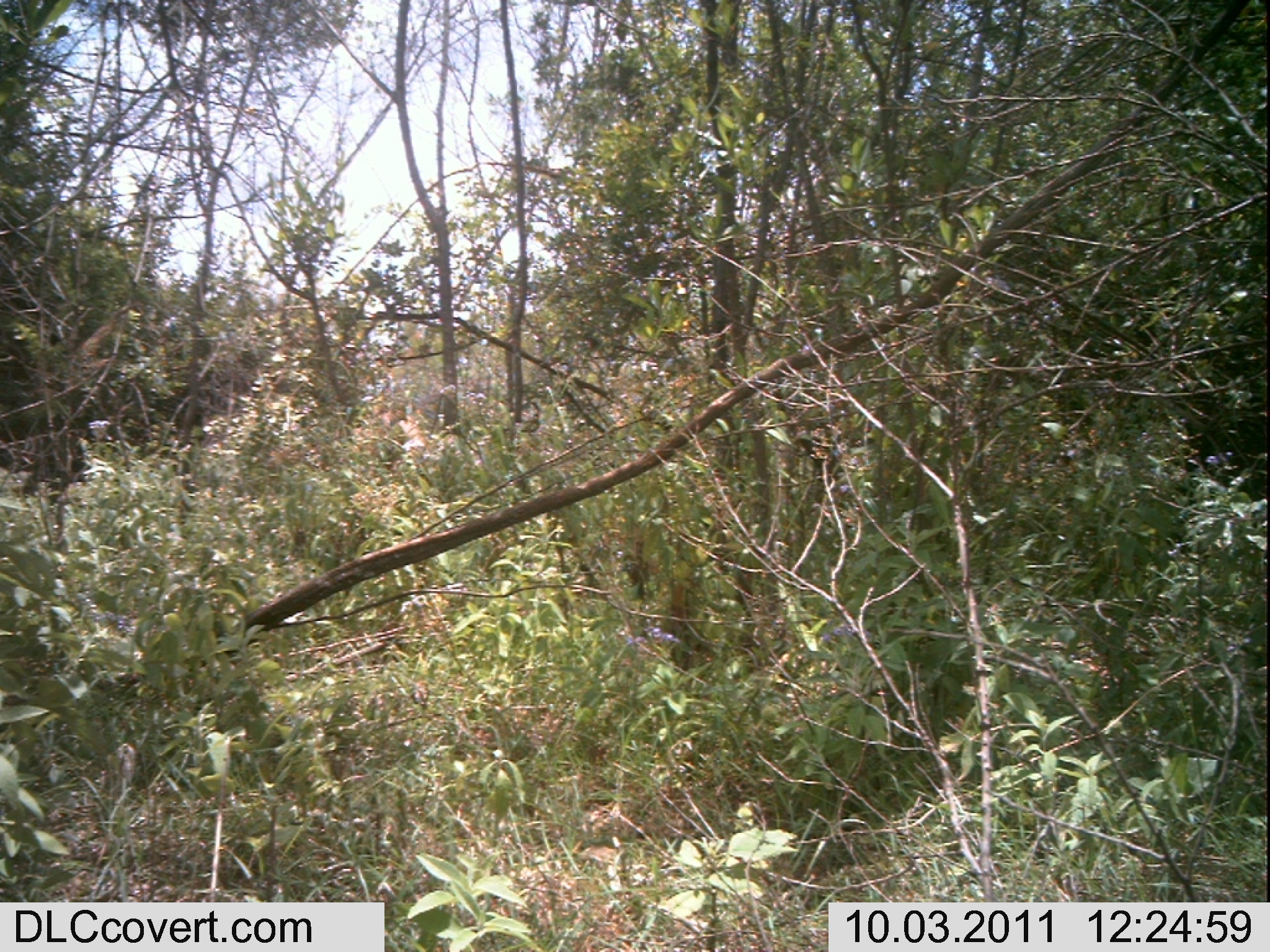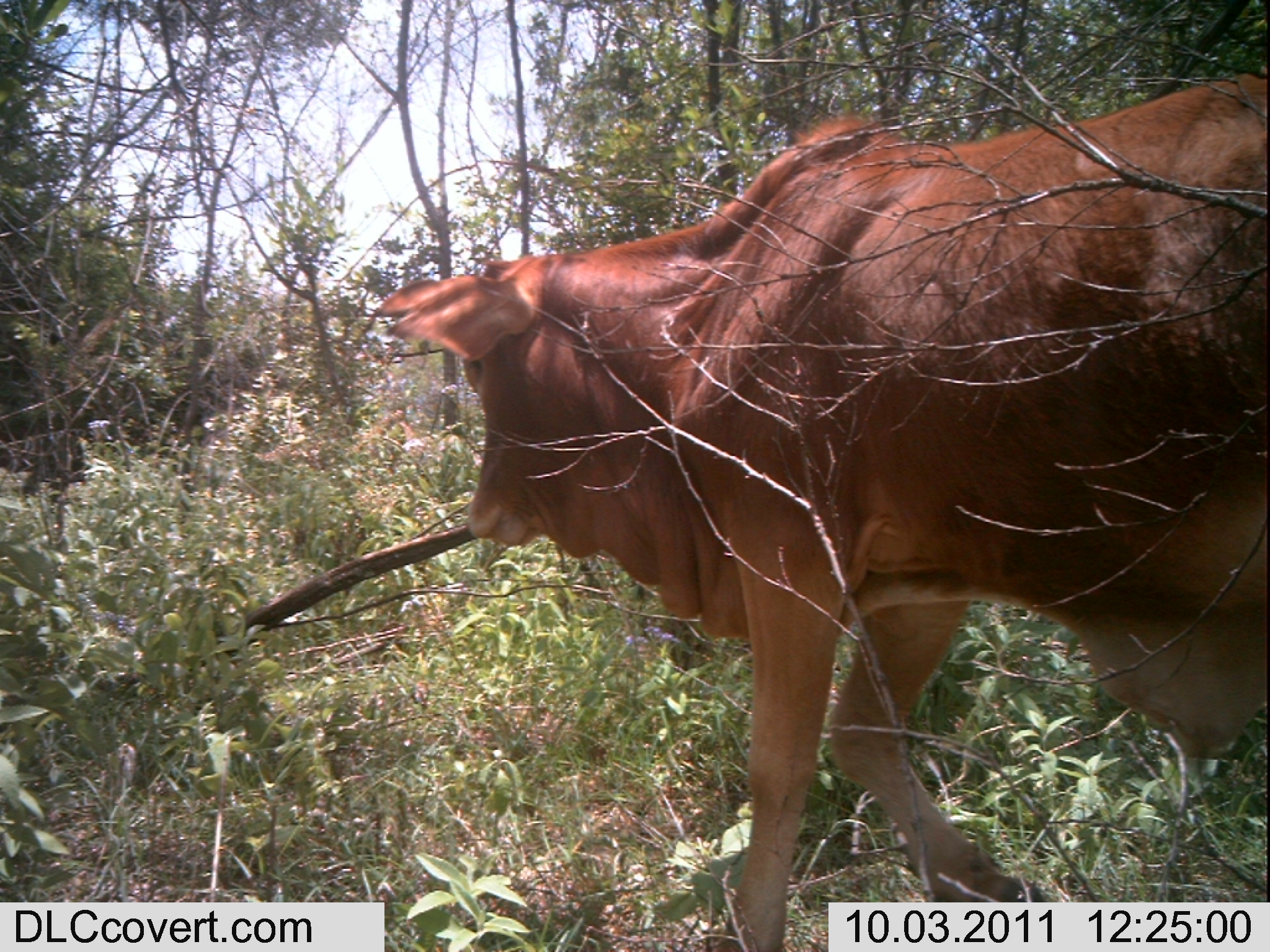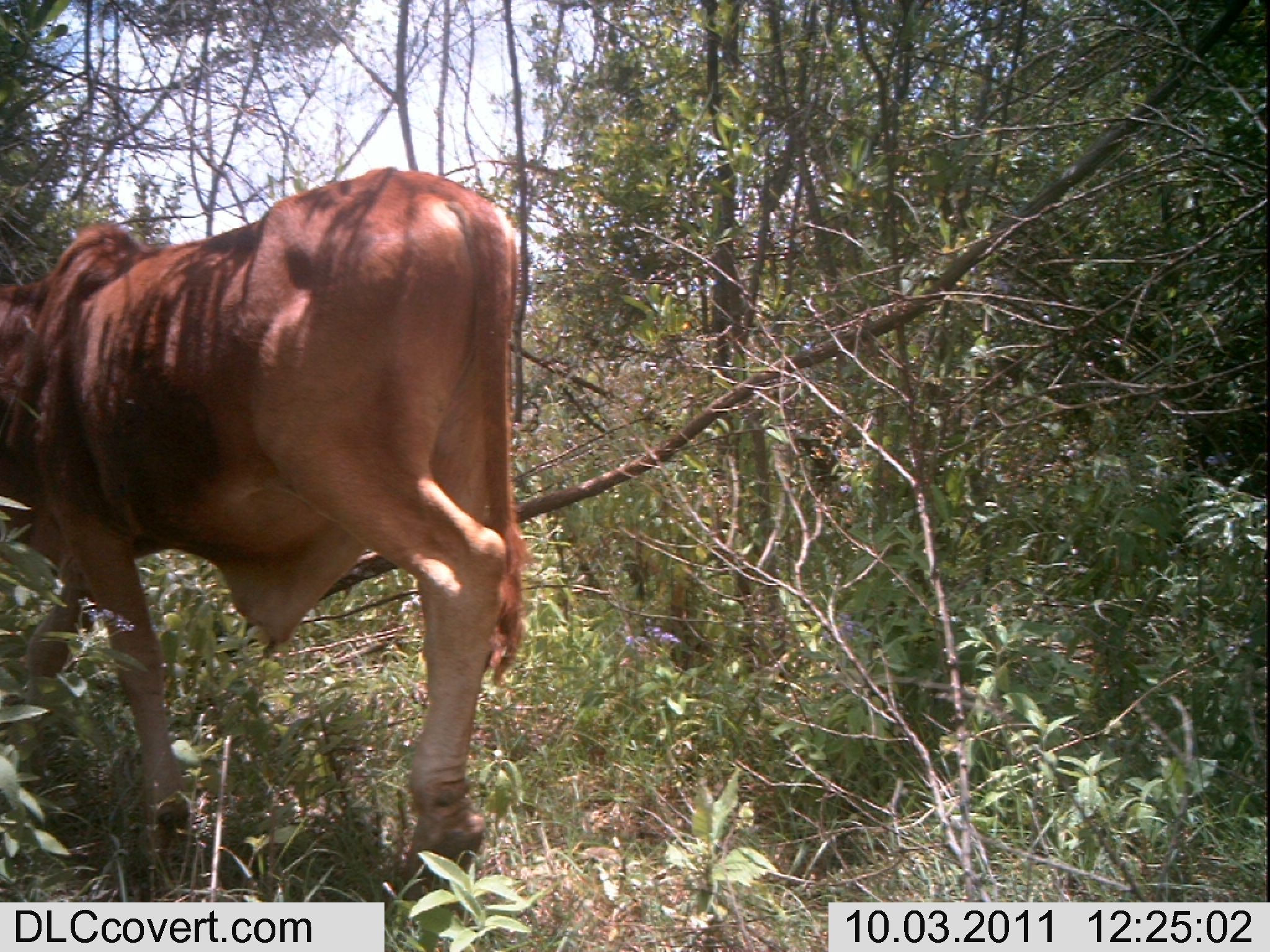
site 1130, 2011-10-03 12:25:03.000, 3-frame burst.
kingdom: Animalia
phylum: Chordata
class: Mammalia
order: Artiodactyla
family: Bovidae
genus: Bos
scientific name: Bos taurus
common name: domestic cattle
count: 1